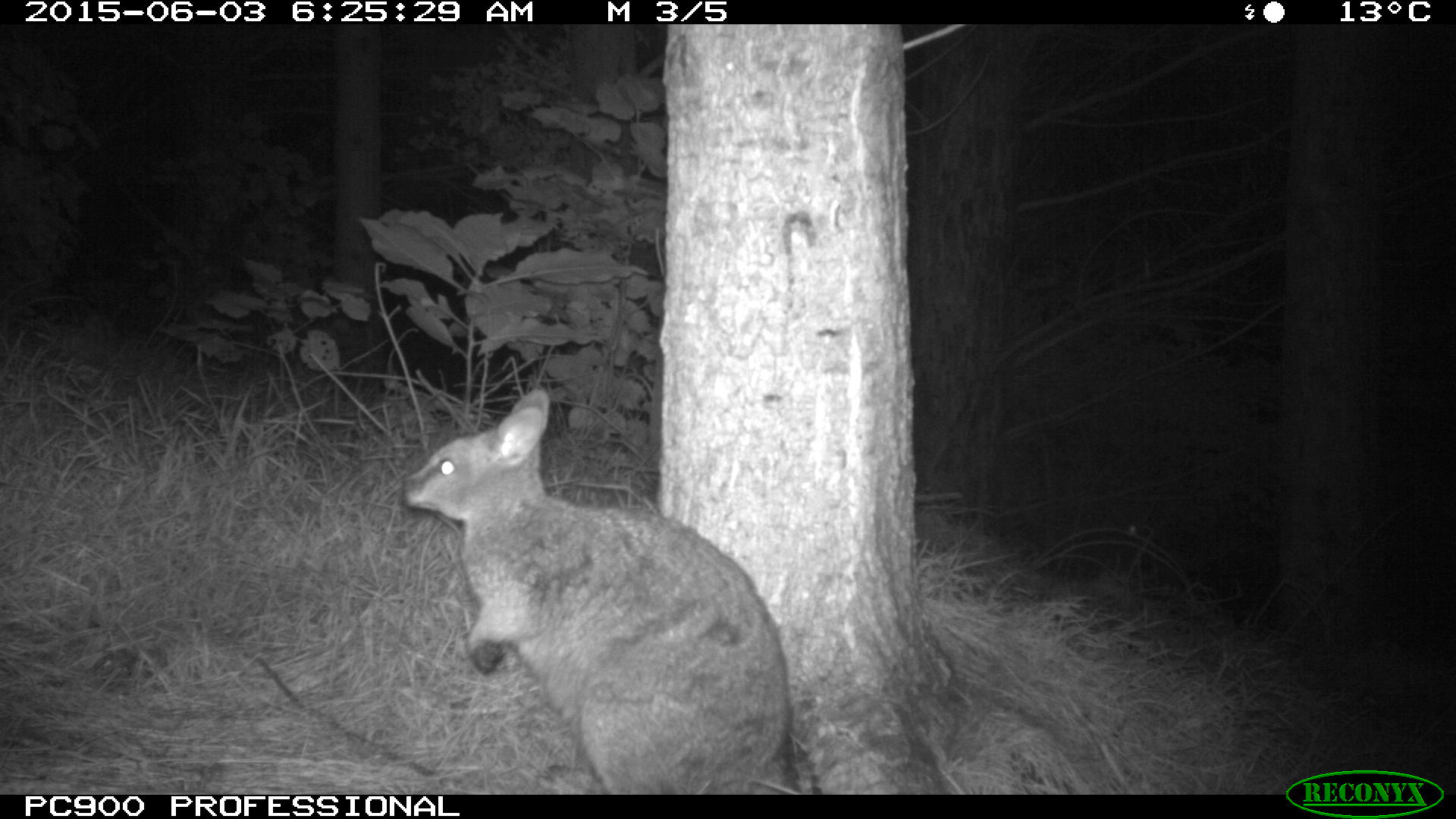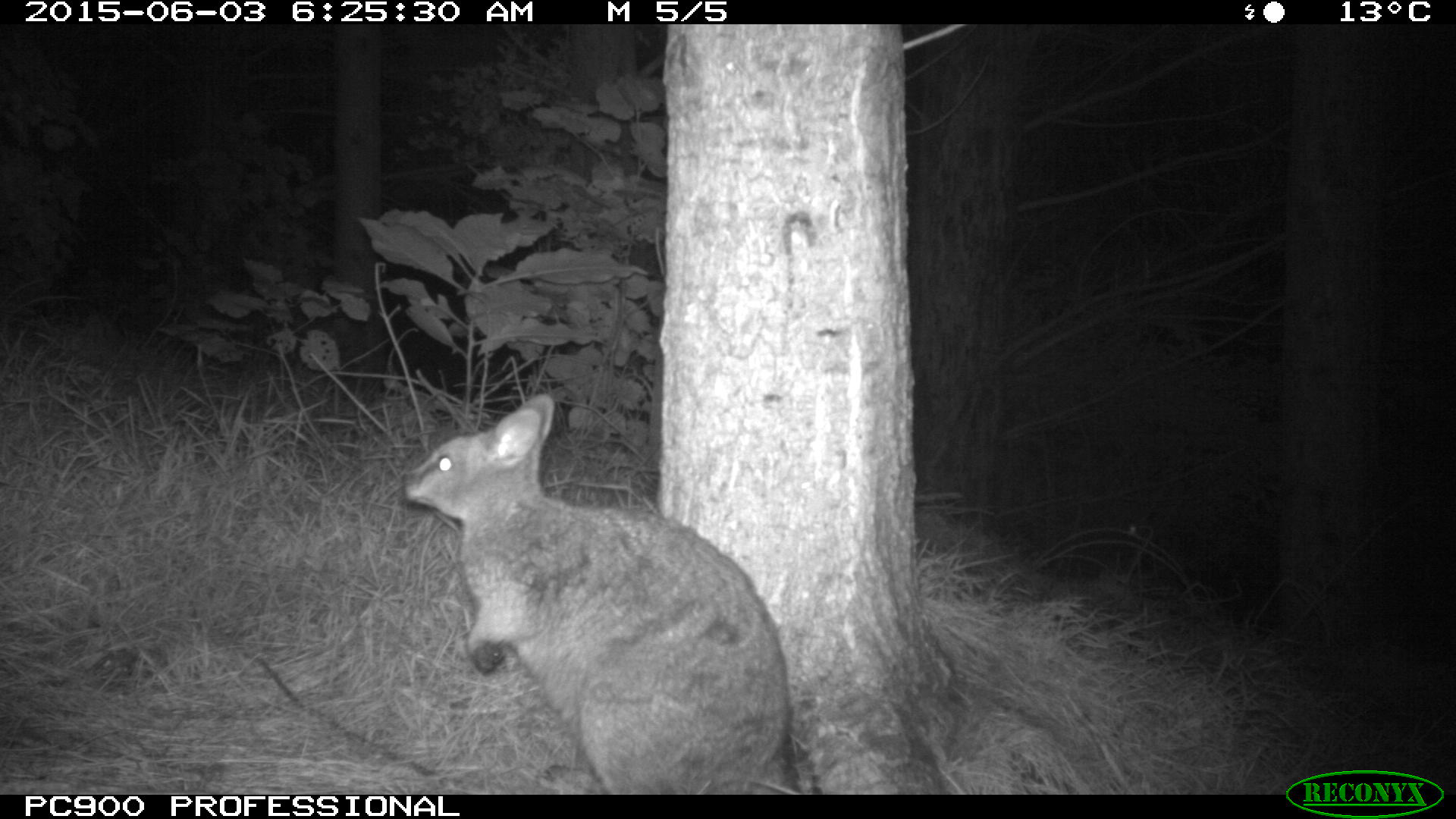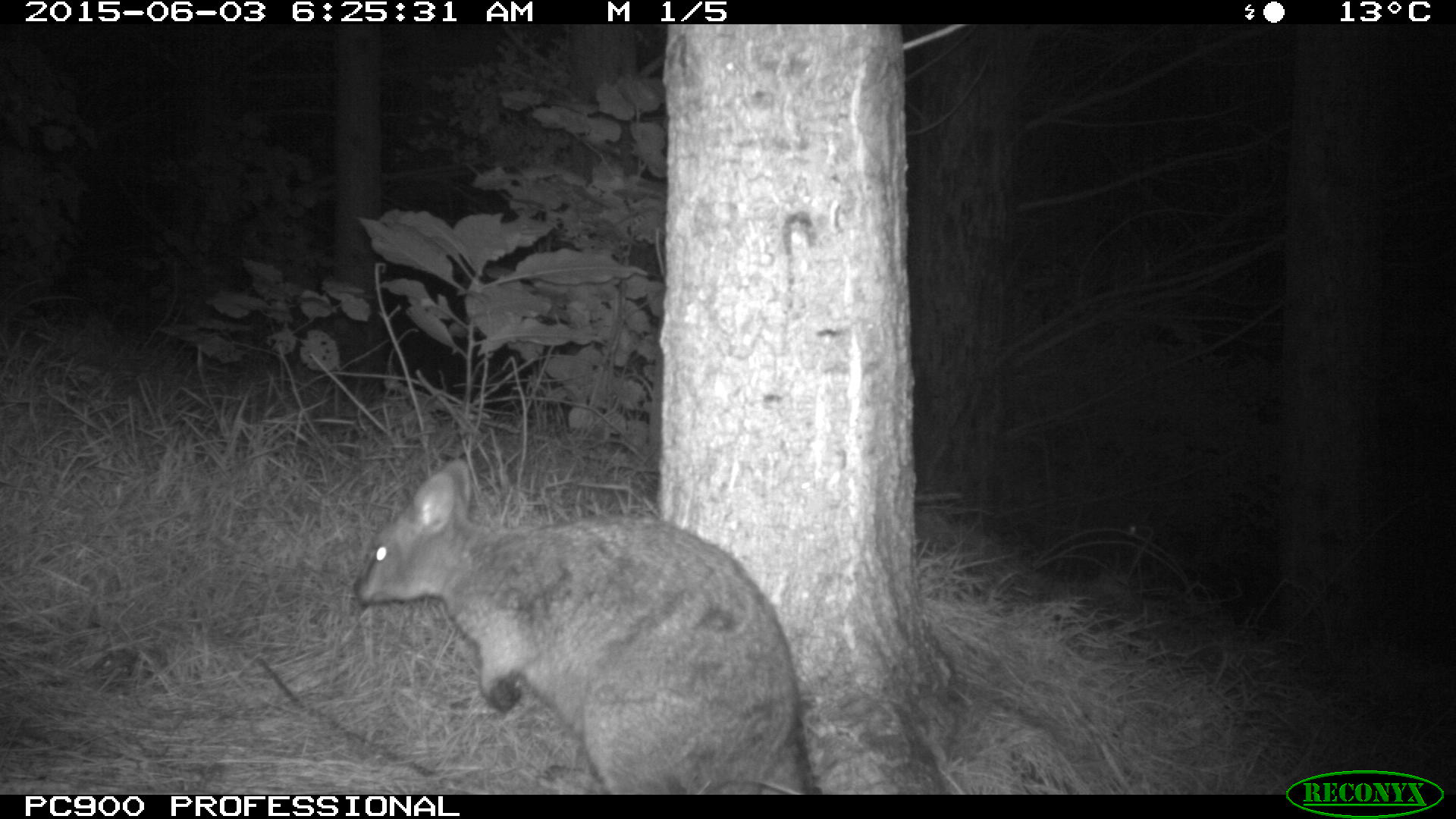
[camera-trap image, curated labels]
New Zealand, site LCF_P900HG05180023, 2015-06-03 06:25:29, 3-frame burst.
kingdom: Animalia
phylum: Chordata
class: Mammalia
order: Diprotodontia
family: Macropodidae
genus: Notamacropus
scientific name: Notamacropus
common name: wallaby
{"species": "wallaby (Notamacropus)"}